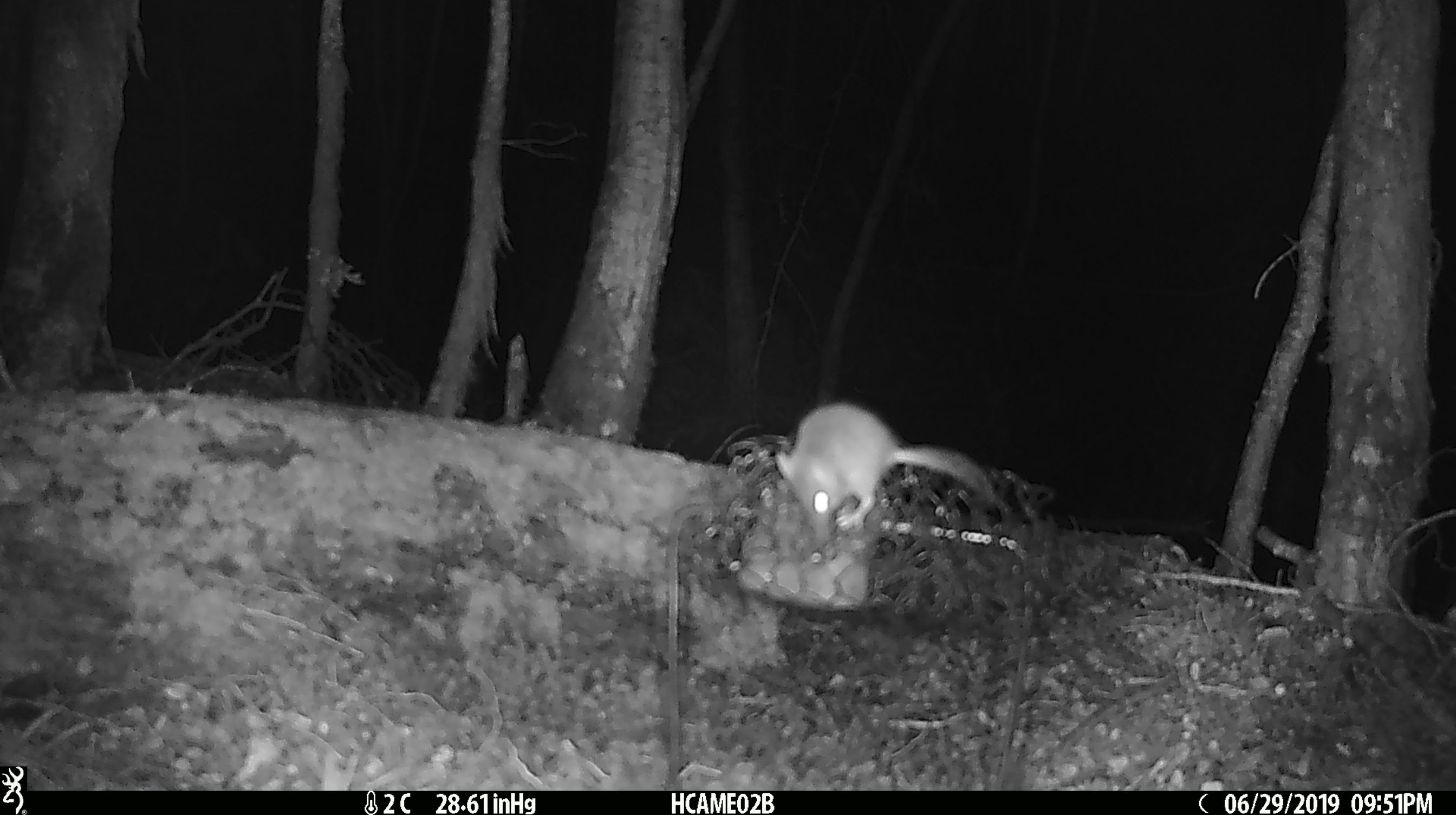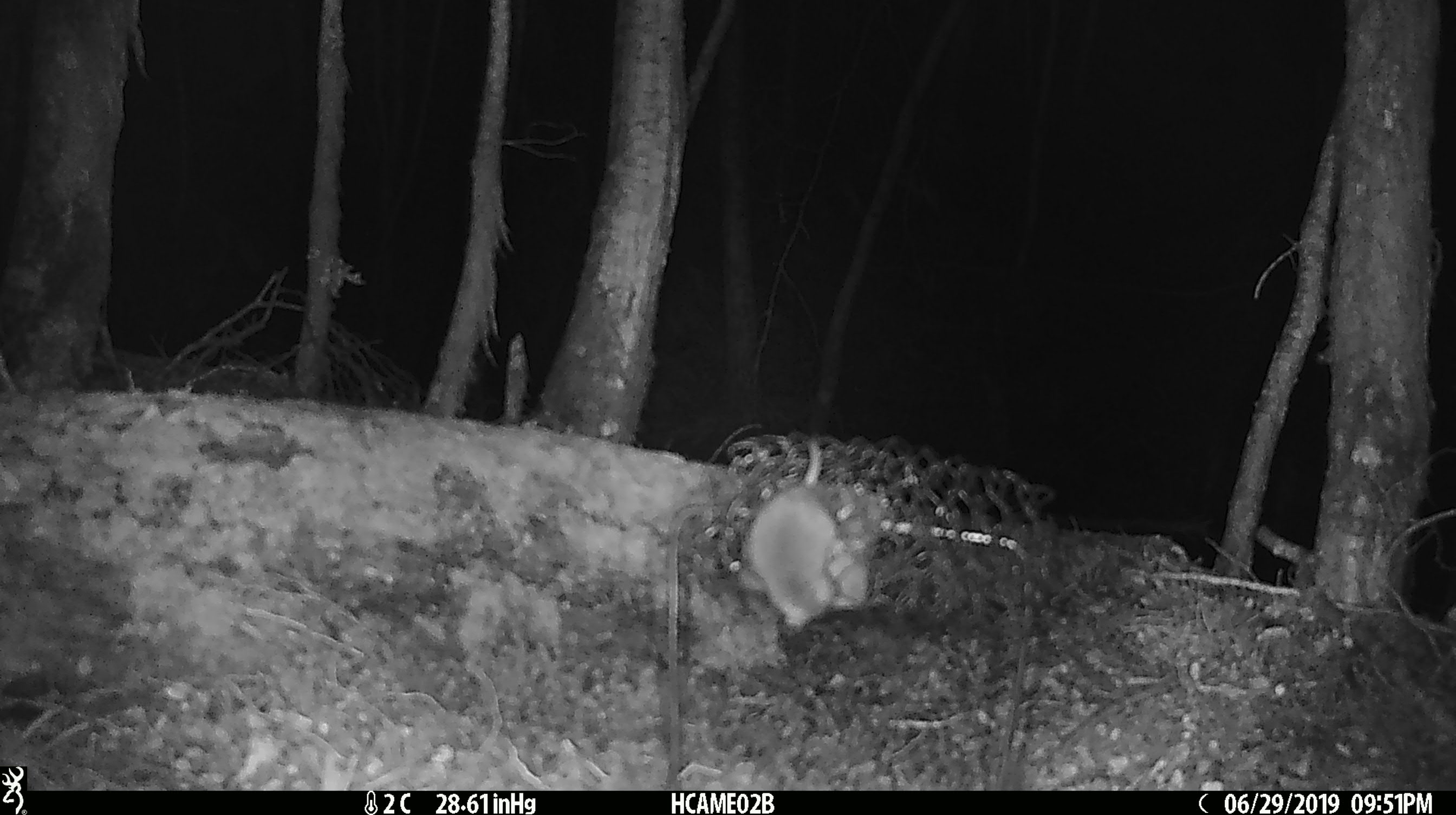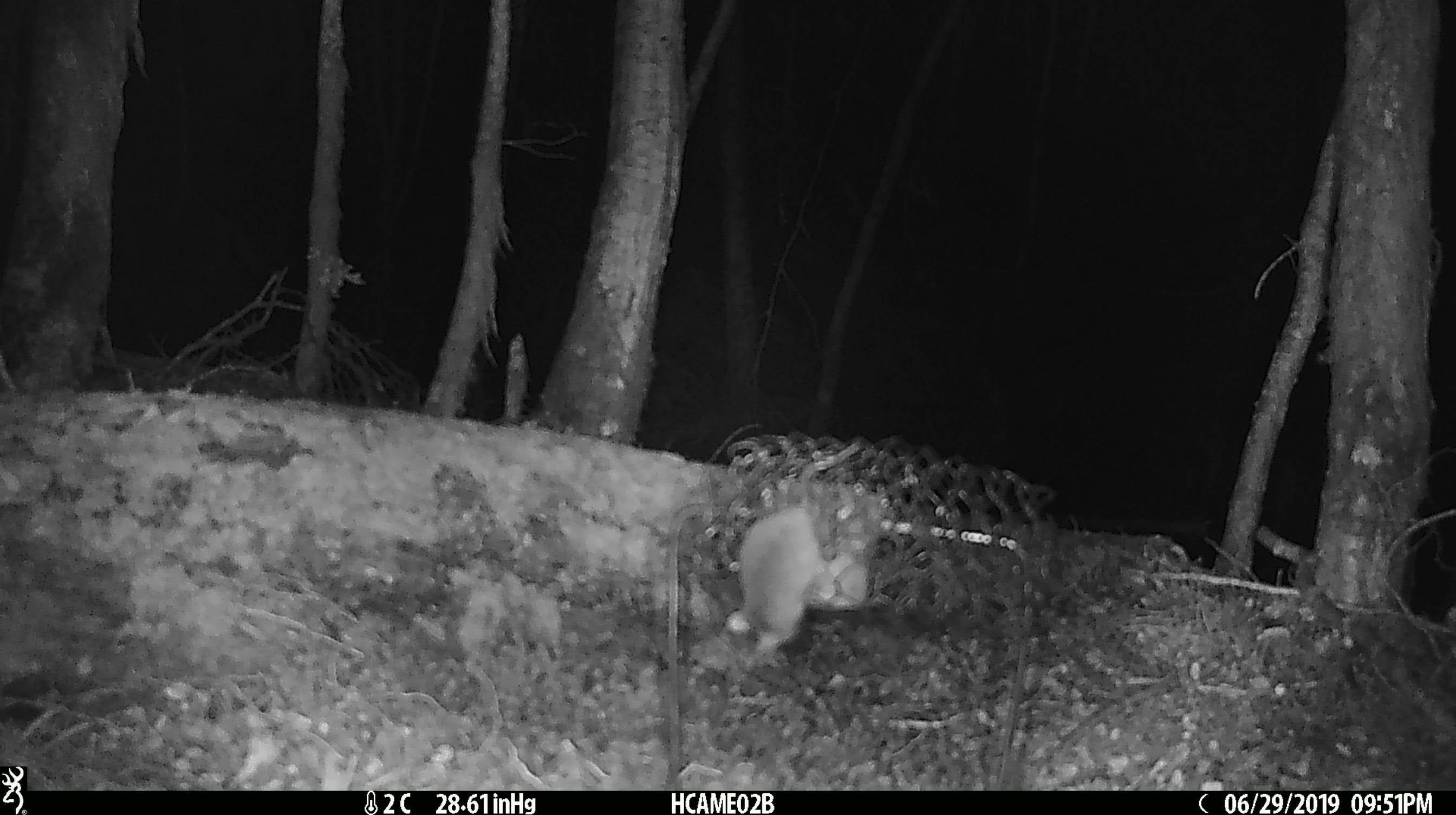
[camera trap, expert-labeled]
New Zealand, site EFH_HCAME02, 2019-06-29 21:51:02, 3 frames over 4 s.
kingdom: Animalia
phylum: Chordata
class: Mammalia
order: Rodentia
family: Muridae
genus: Mus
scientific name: Mus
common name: mouse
Mouse (Mus).